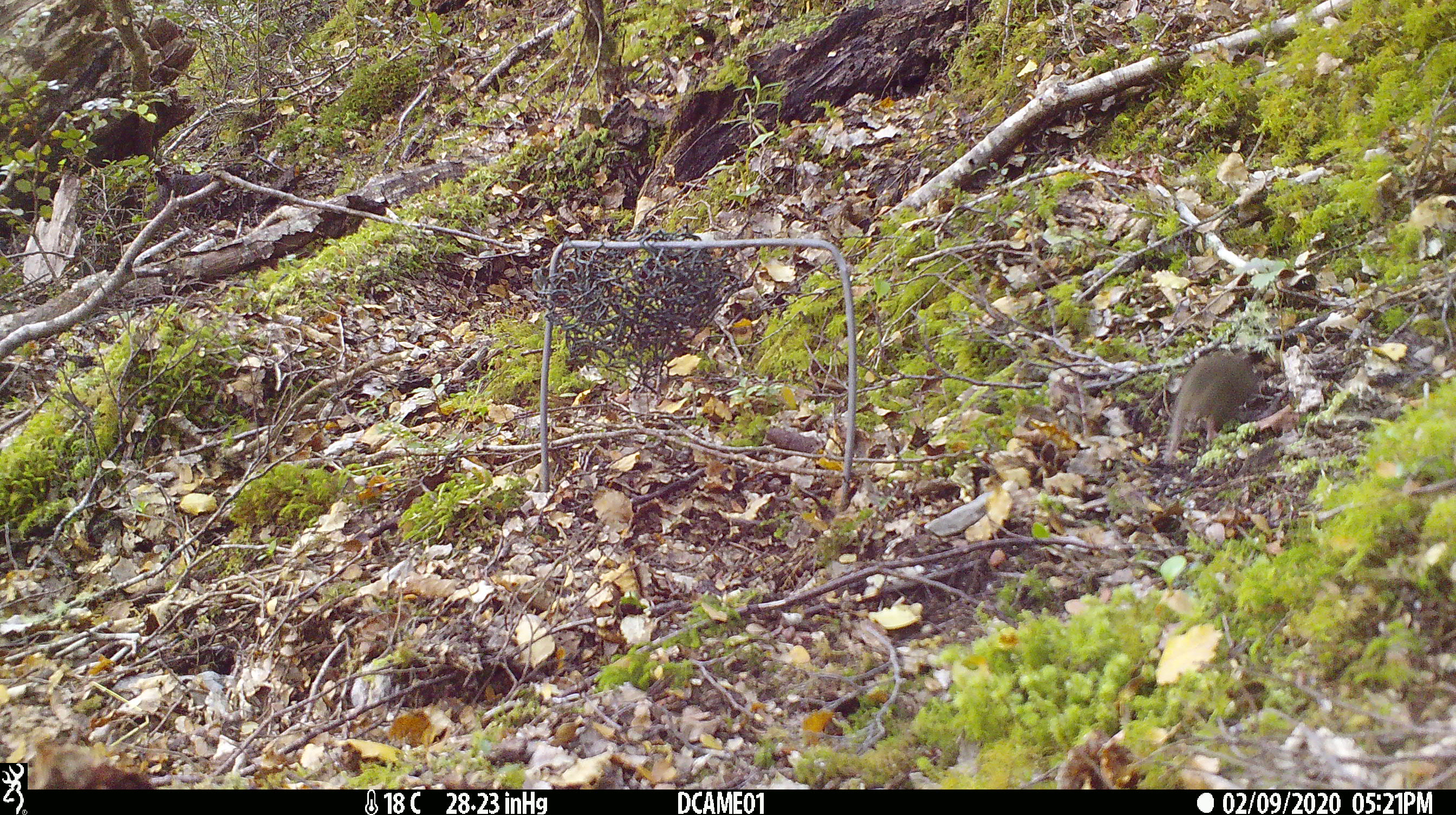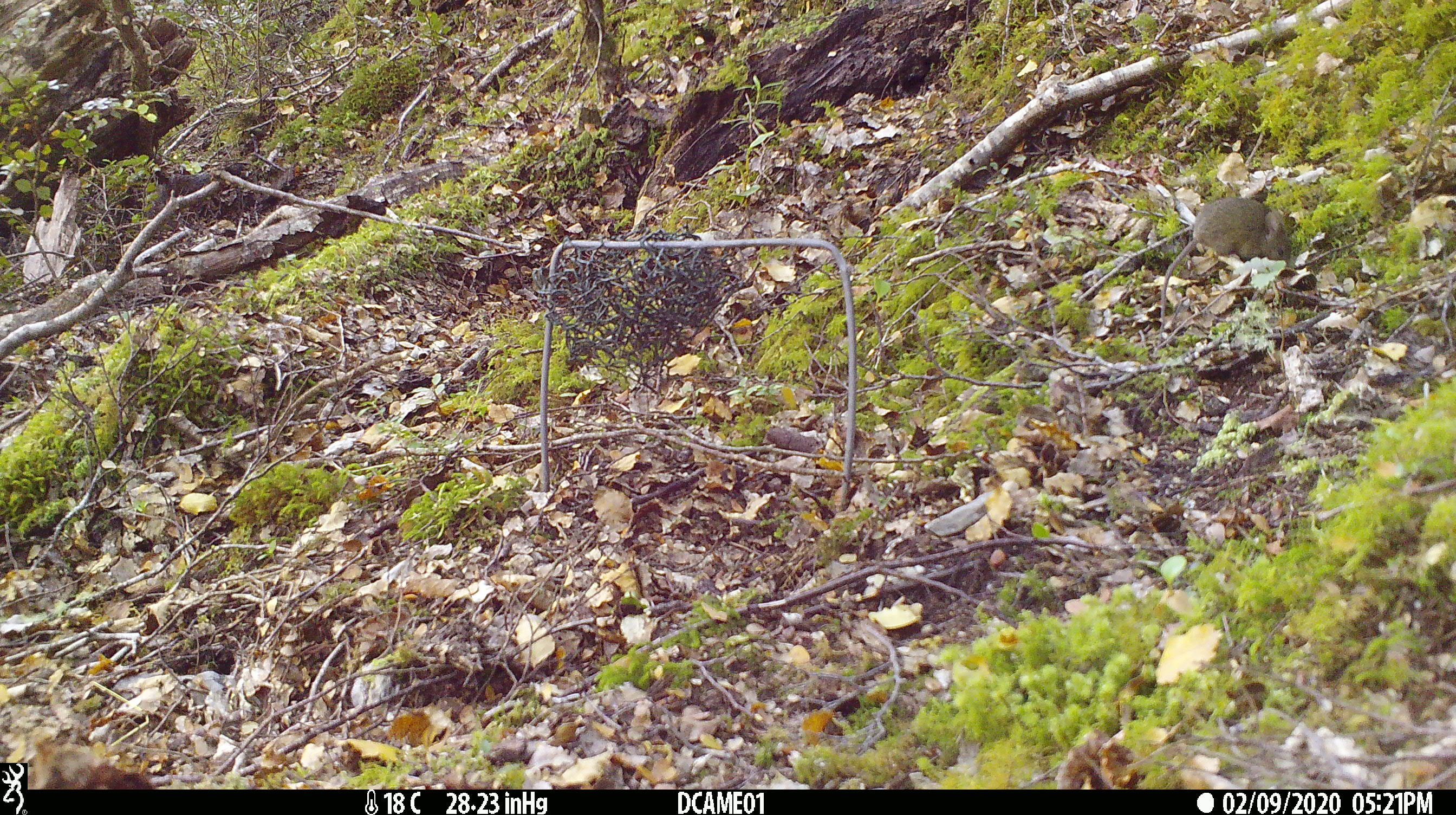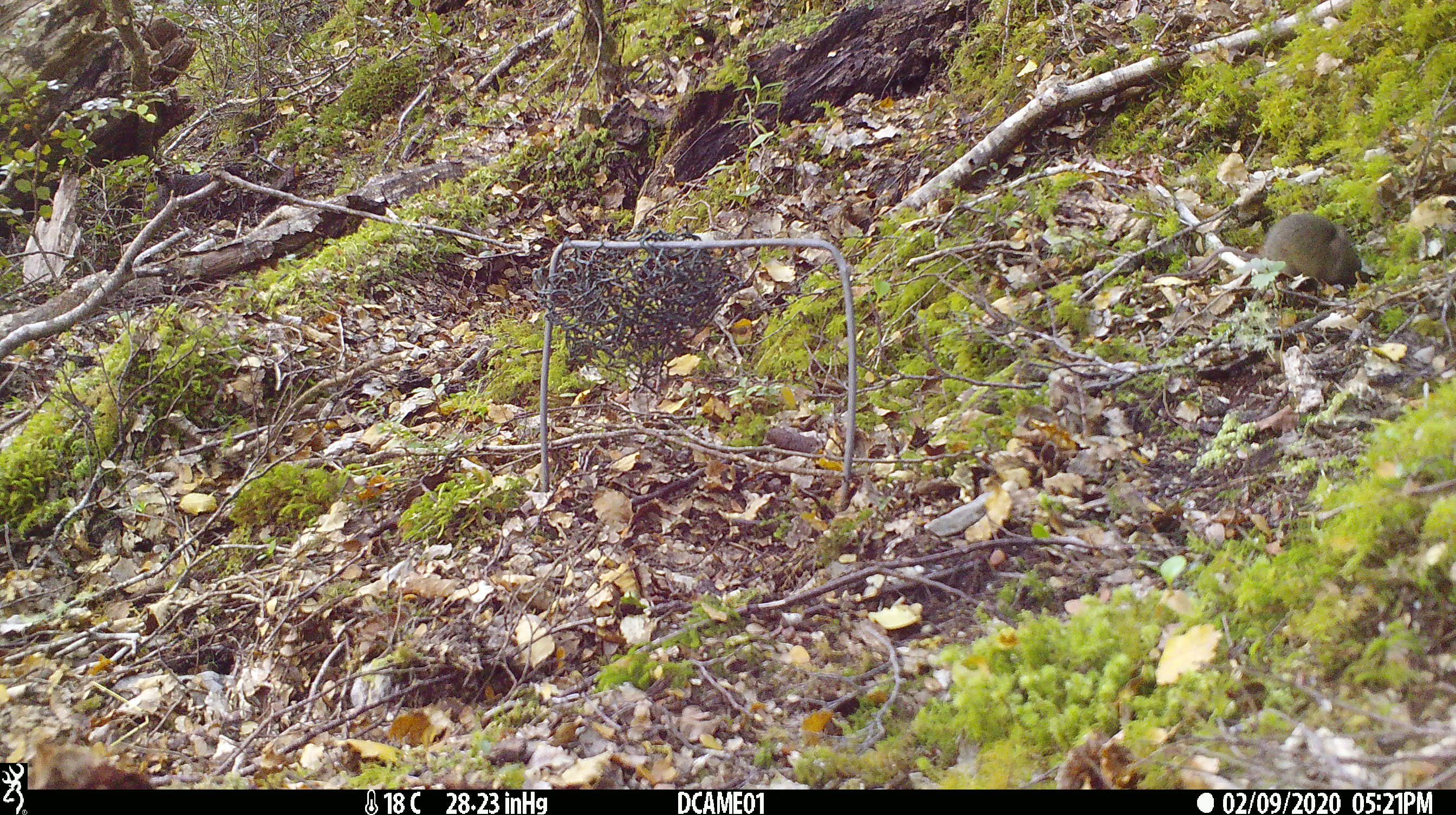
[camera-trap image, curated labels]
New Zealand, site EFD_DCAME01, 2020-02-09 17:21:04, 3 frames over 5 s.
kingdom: Animalia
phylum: Chordata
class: Mammalia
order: Rodentia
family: Muridae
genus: Mus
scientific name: Mus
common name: mouse